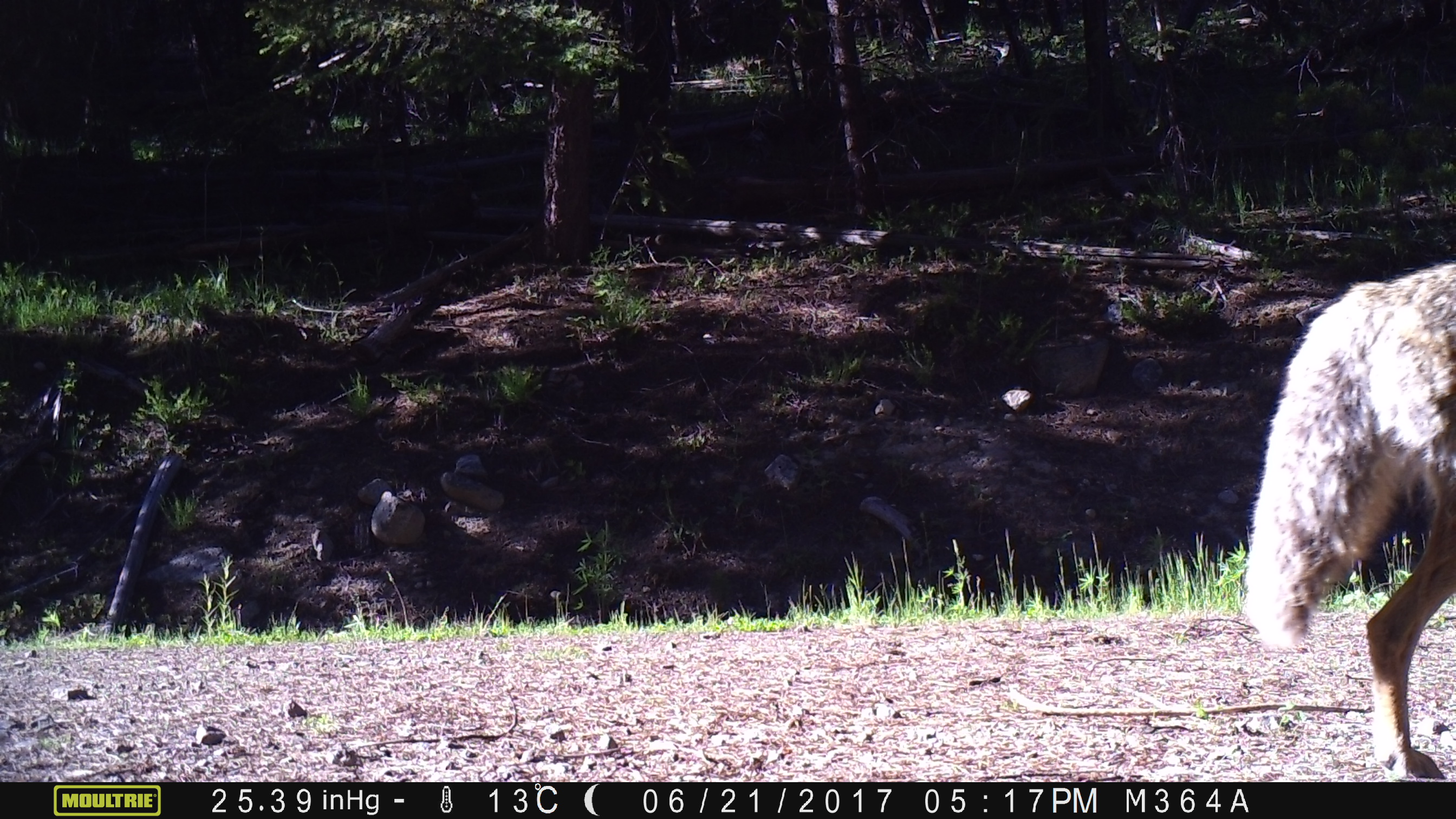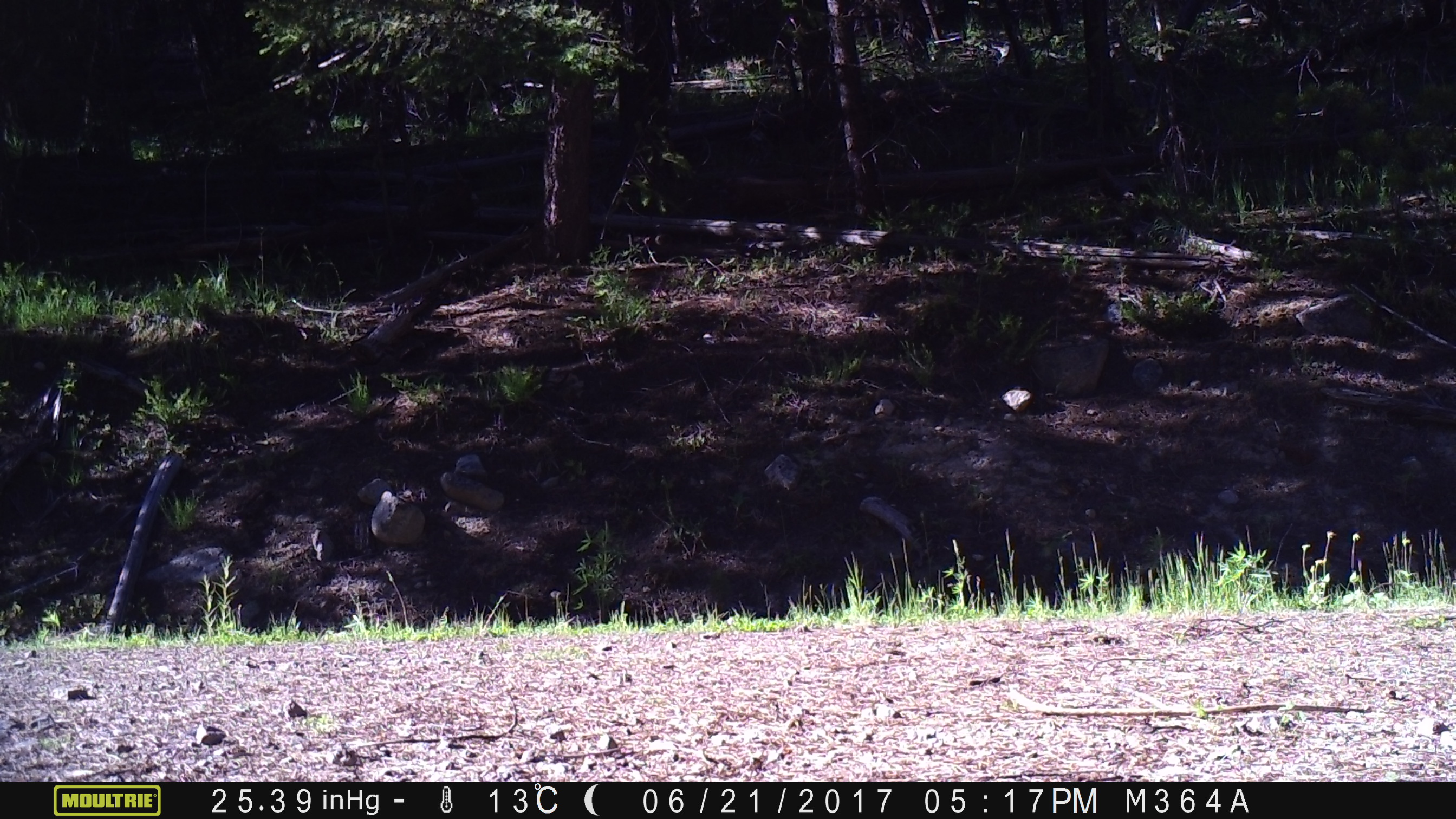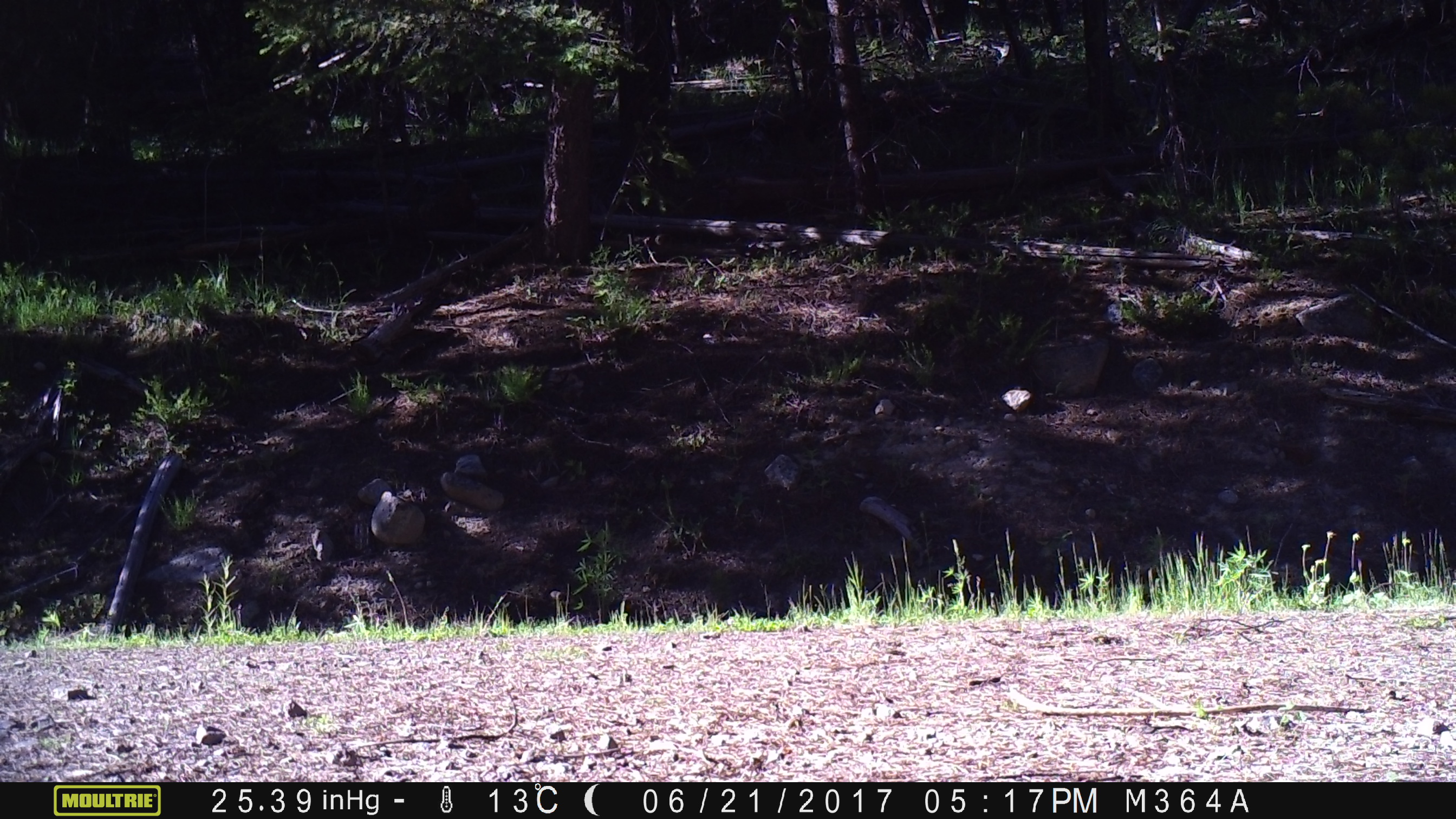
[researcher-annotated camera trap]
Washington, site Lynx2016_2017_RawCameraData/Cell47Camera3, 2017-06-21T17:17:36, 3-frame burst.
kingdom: Animalia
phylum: Chordata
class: Mammalia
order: Carnivora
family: Canidae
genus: Canis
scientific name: Canis latrans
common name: coyote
Canis latrans (coyote). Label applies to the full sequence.